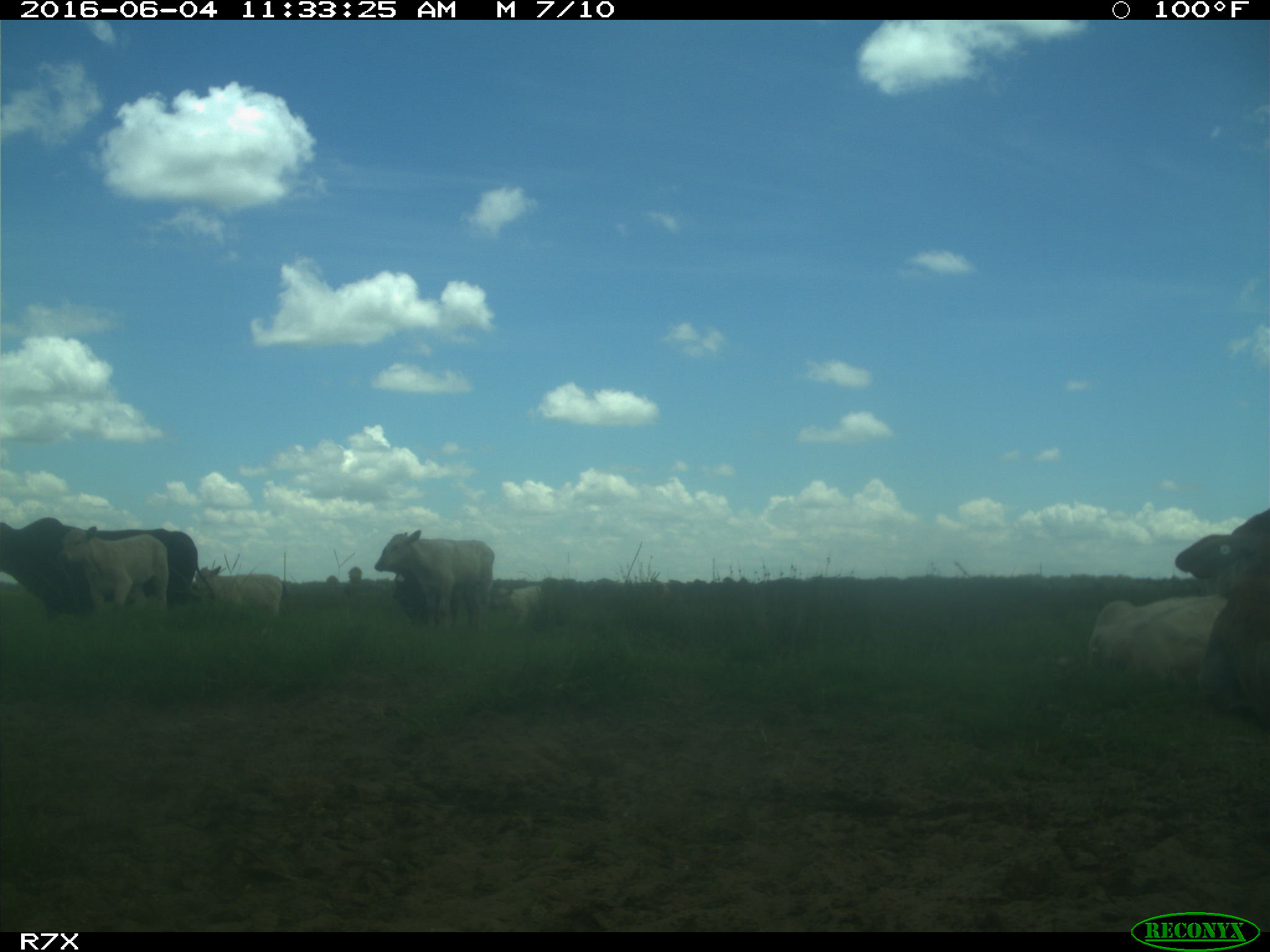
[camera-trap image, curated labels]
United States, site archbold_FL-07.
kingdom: Animalia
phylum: Chordata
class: Mammalia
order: Artiodactyla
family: Bovidae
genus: Bos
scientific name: Bos taurus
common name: domestic cow